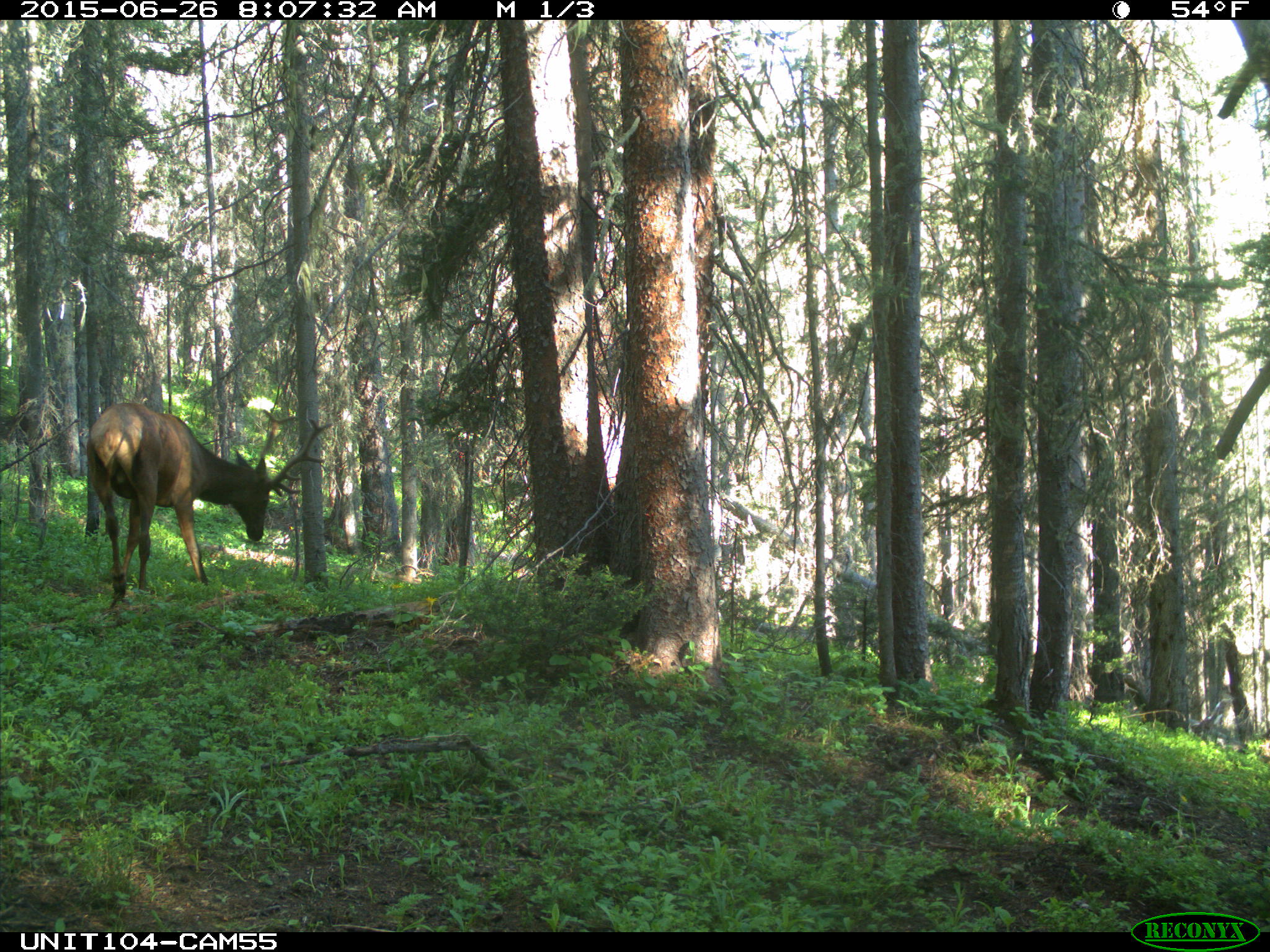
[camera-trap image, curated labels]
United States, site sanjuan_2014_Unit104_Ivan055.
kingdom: Animalia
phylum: Chordata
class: Mammalia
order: Artiodactyla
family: Cervidae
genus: Cervus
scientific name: Cervus elaphus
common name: red deer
Cervus elaphus (red deer).